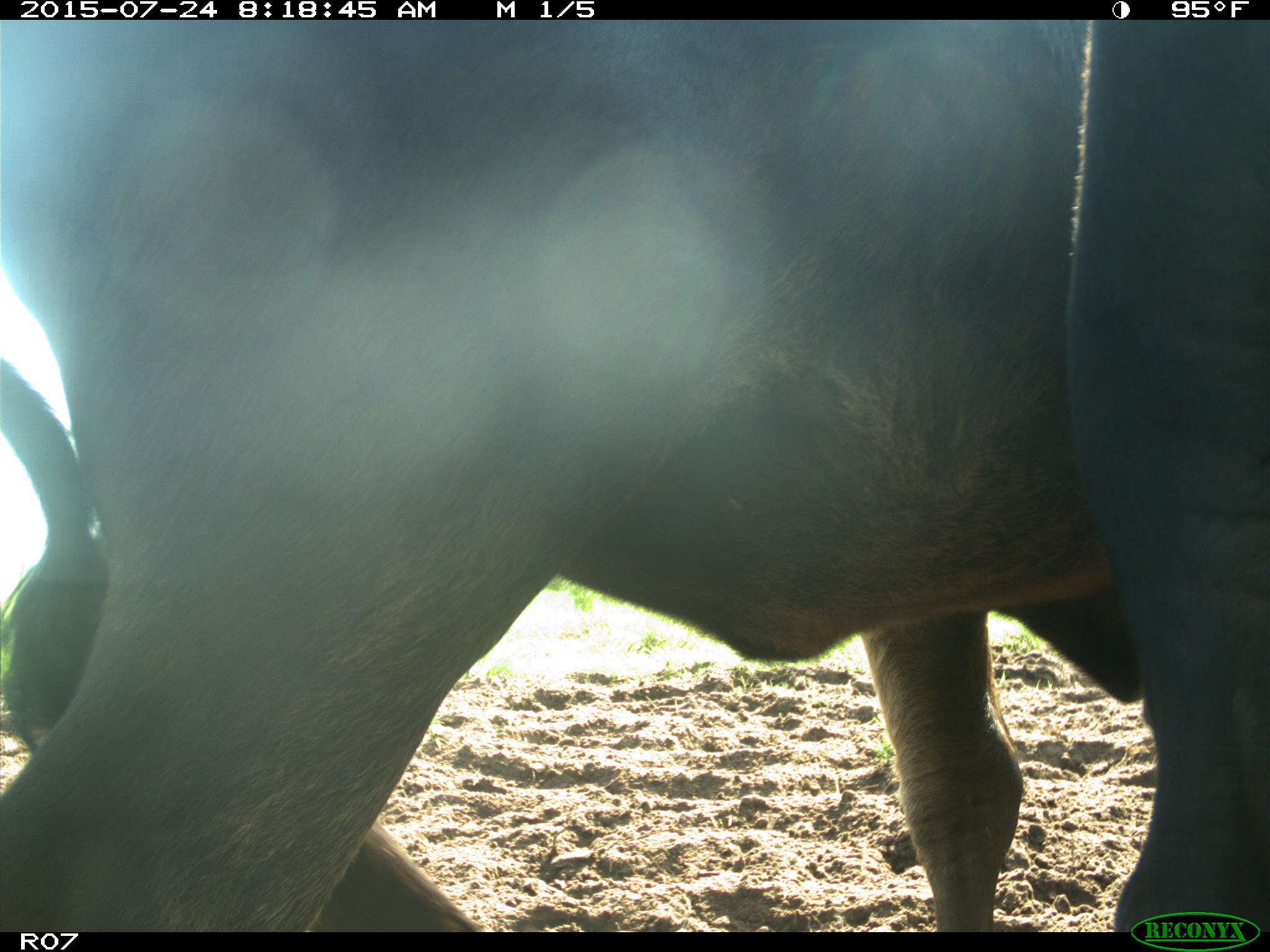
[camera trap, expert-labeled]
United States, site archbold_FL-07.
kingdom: Animalia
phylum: Chordata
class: Mammalia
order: Artiodactyla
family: Bovidae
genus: Bos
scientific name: Bos taurus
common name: domestic cow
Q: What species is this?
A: Bos taurus (domestic cow).